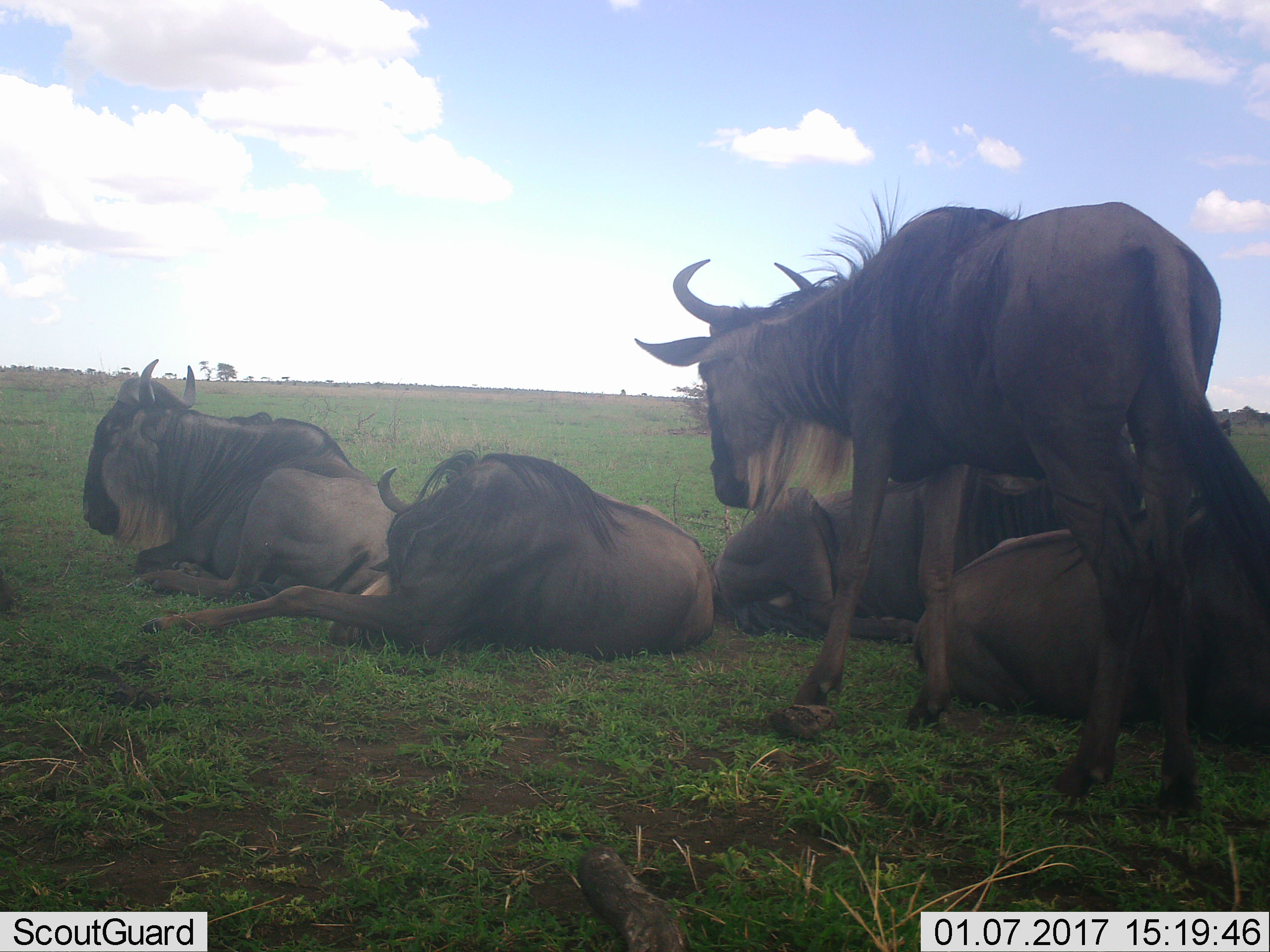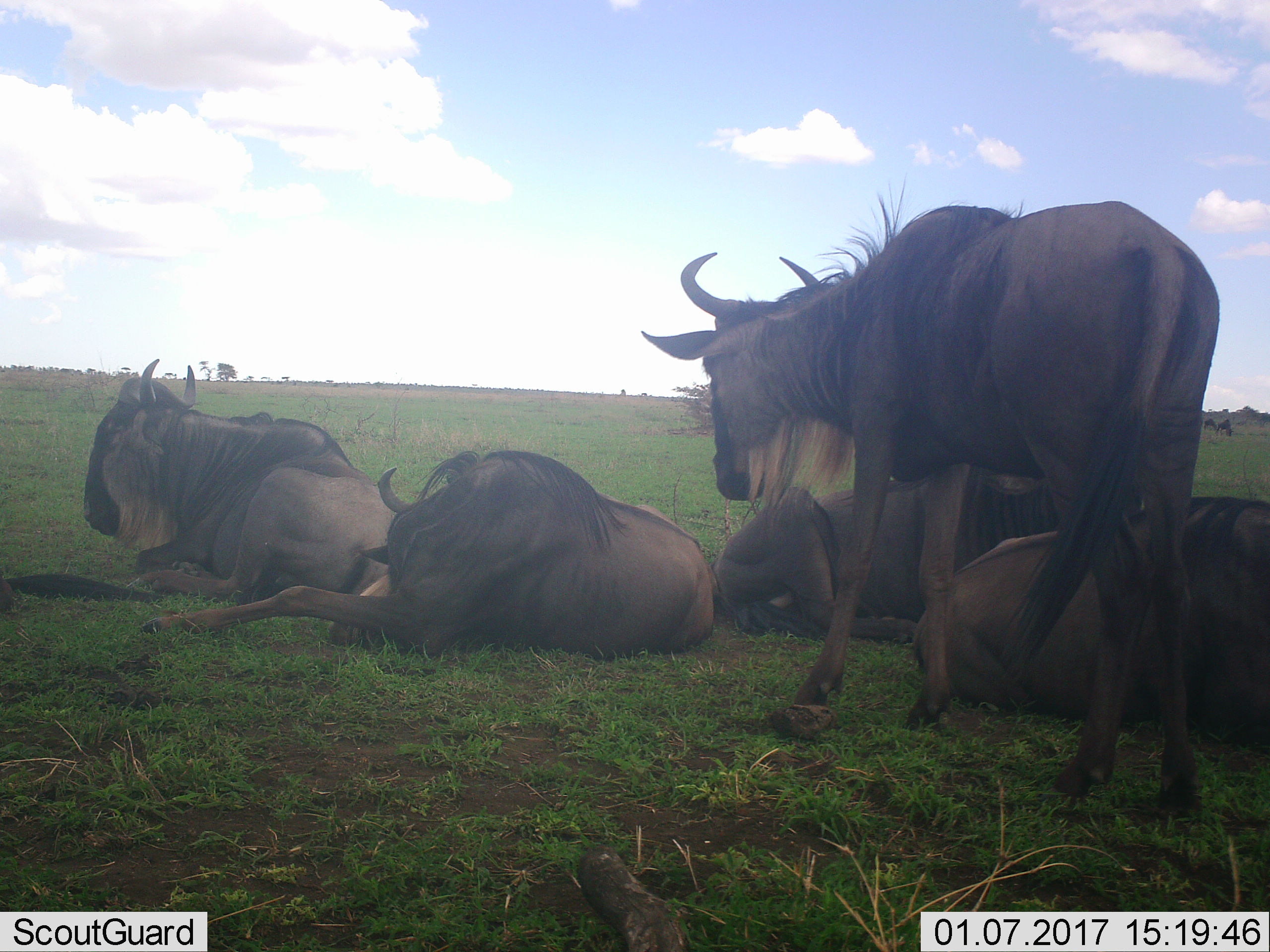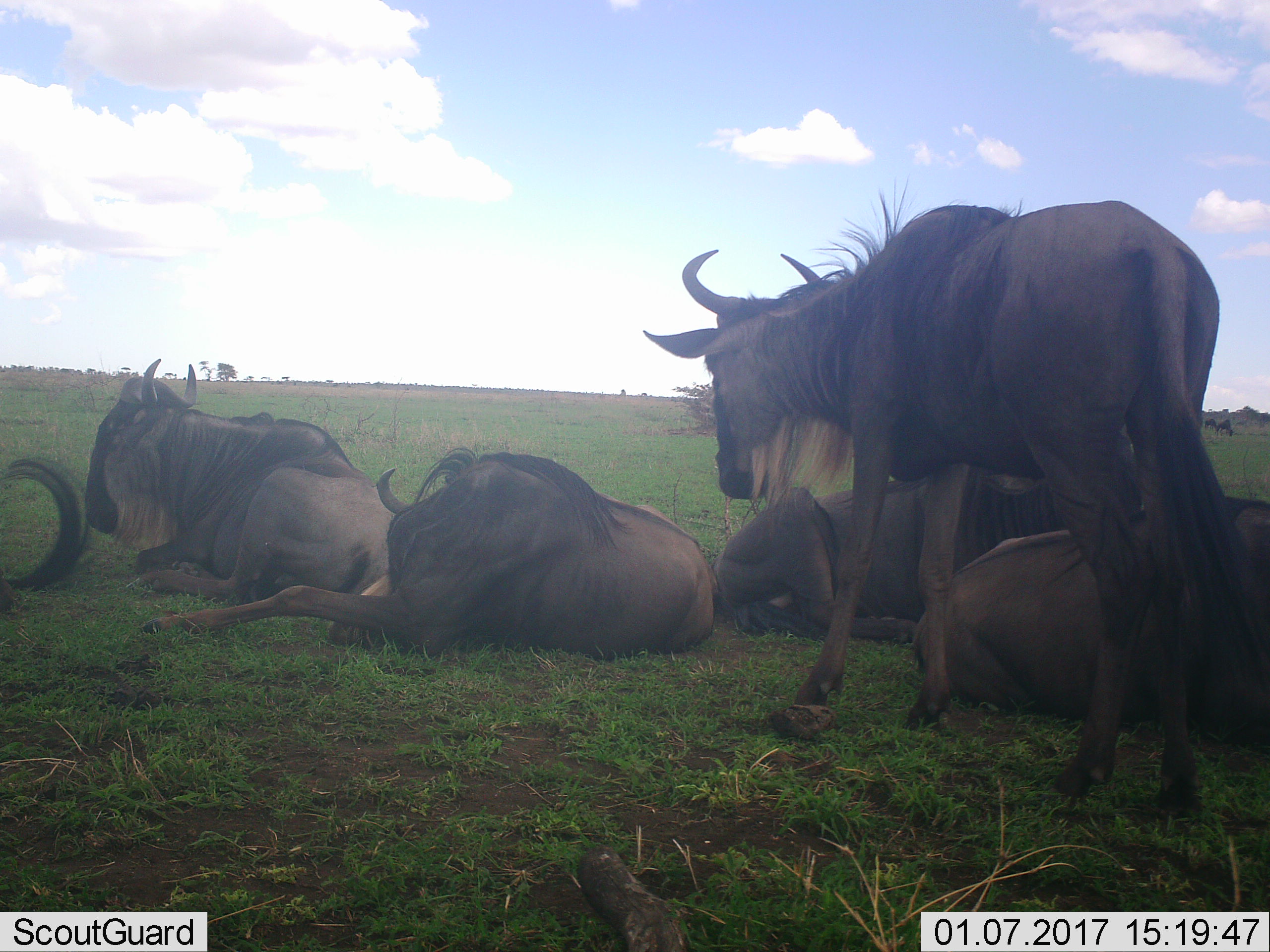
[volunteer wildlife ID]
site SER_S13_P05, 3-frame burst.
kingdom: Animalia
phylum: Chordata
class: Mammalia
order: Artiodactyla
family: Bovidae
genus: Connochaetes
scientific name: Connochaetes taurinus taurinus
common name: blue wildebeest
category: wildebeestblue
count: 5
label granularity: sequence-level